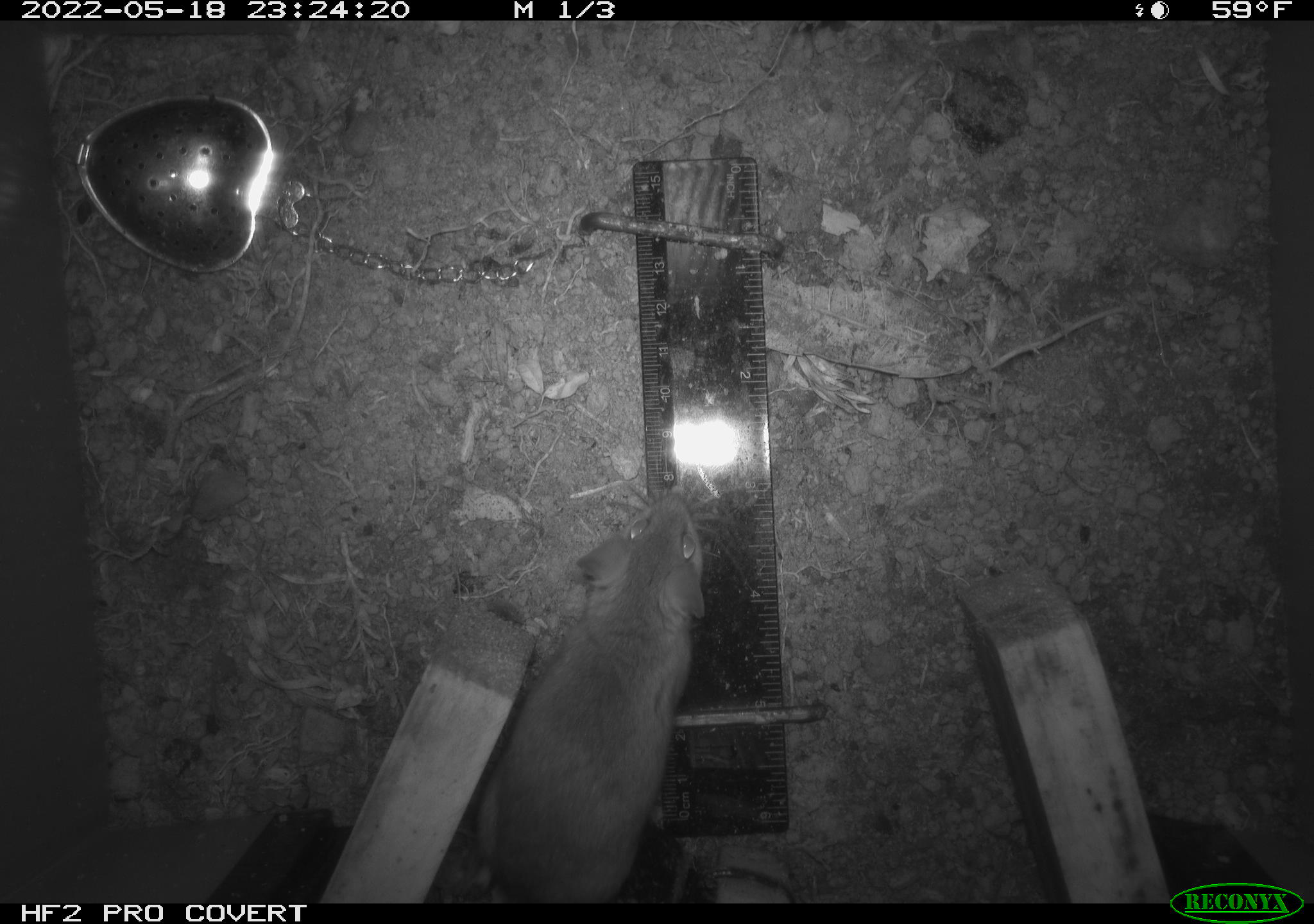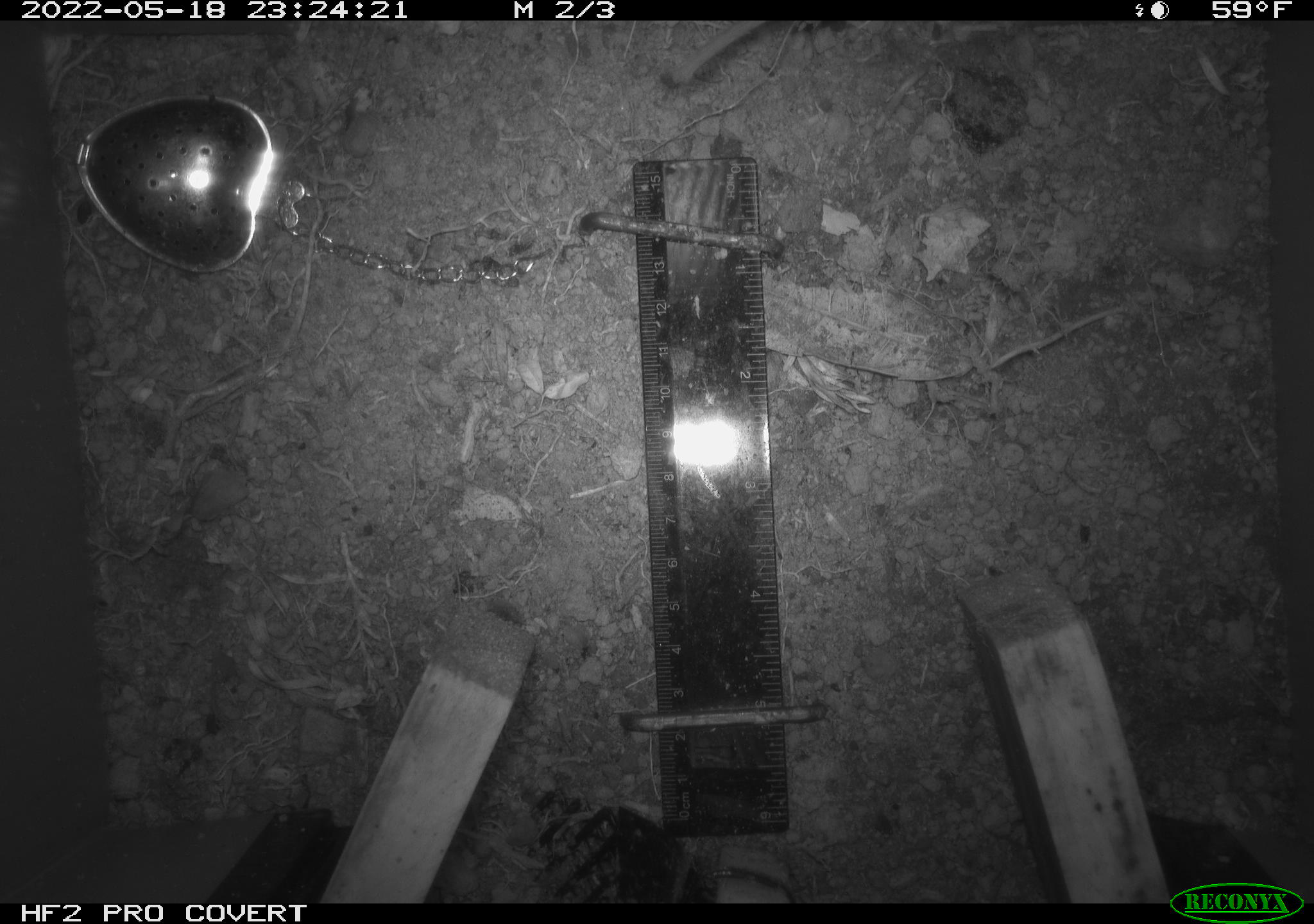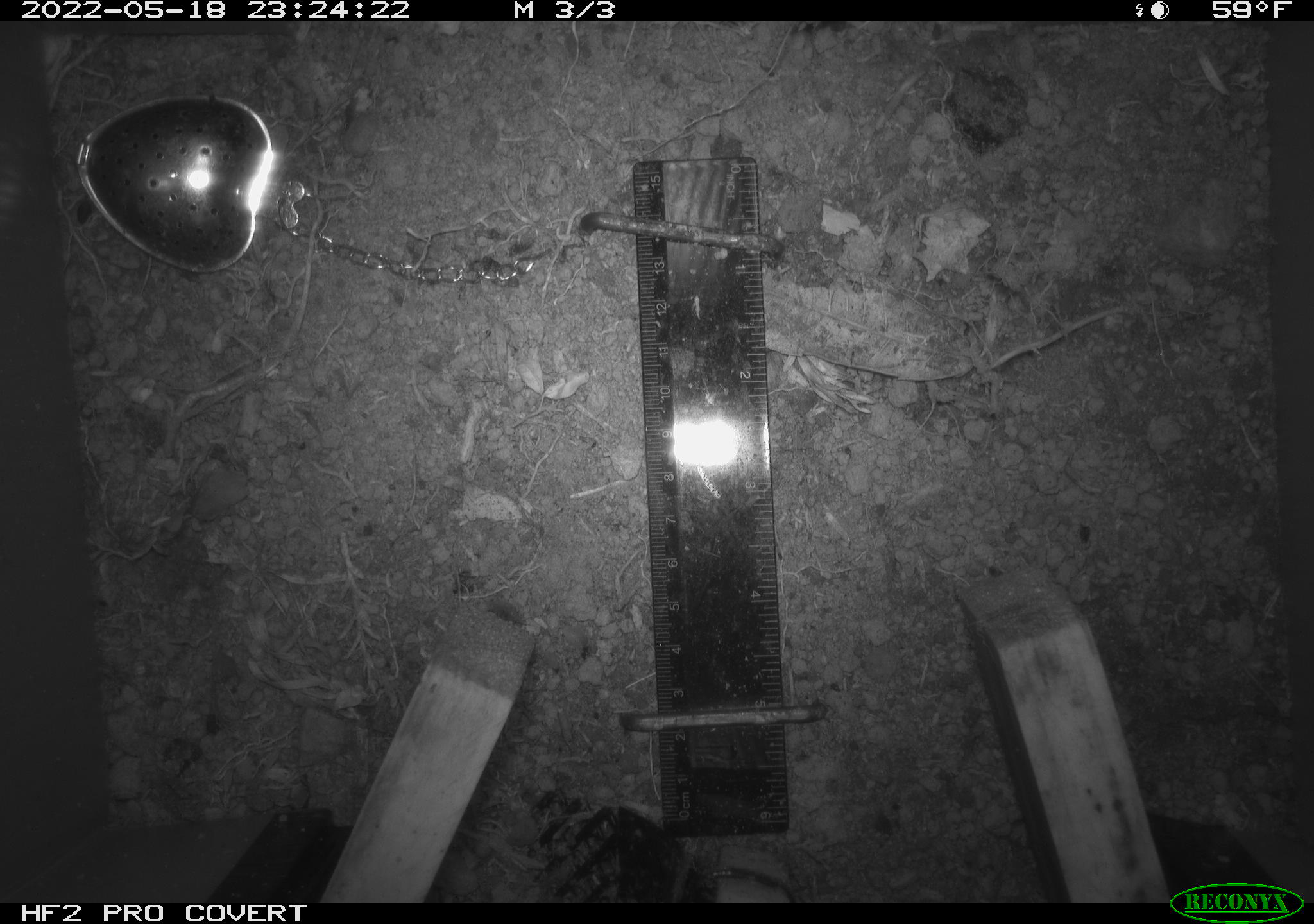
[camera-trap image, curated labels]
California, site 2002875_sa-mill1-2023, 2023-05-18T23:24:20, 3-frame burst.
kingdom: Animalia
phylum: Chordata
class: Mammalia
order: Rodentia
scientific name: Rodentia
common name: mouse species